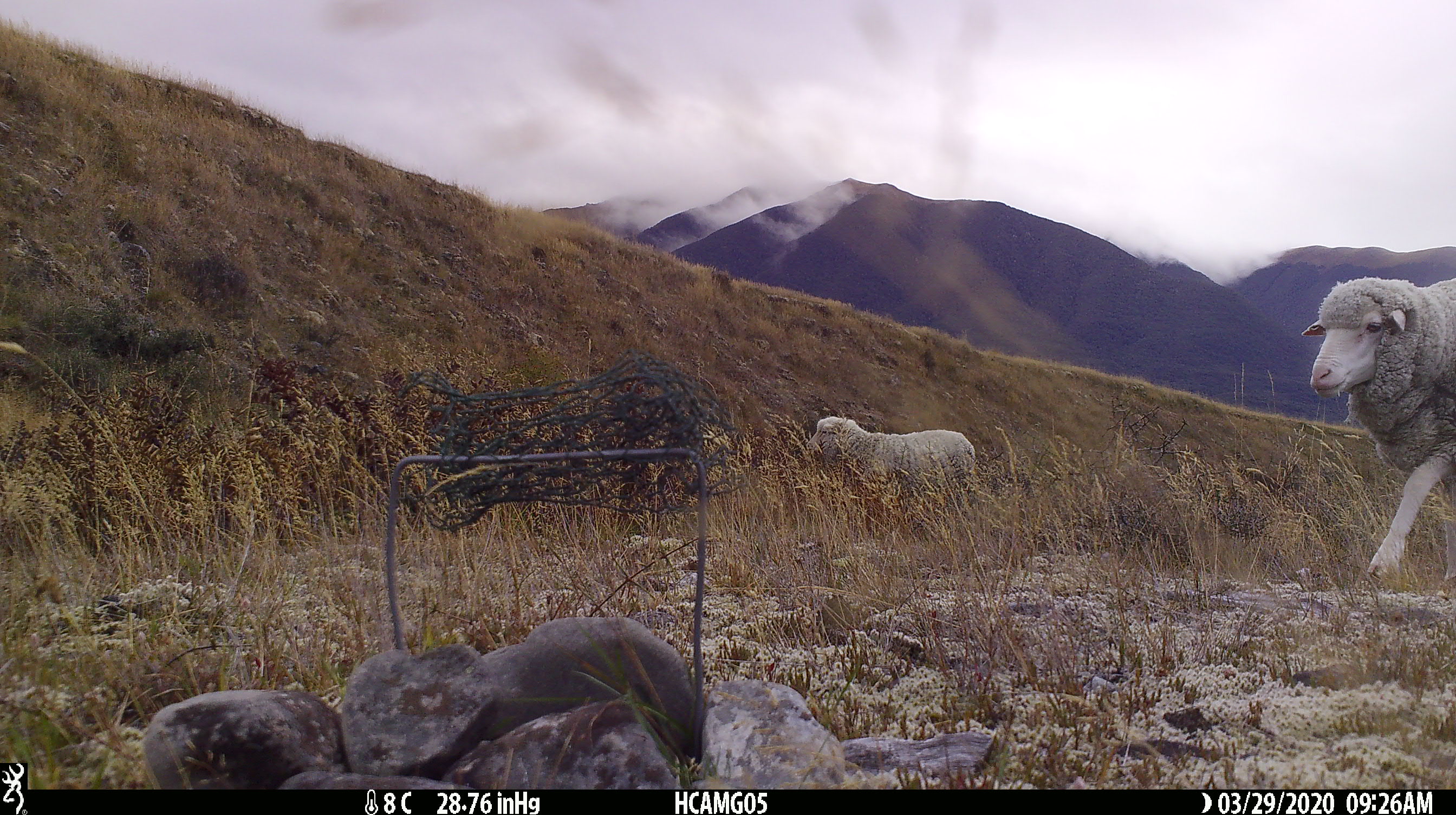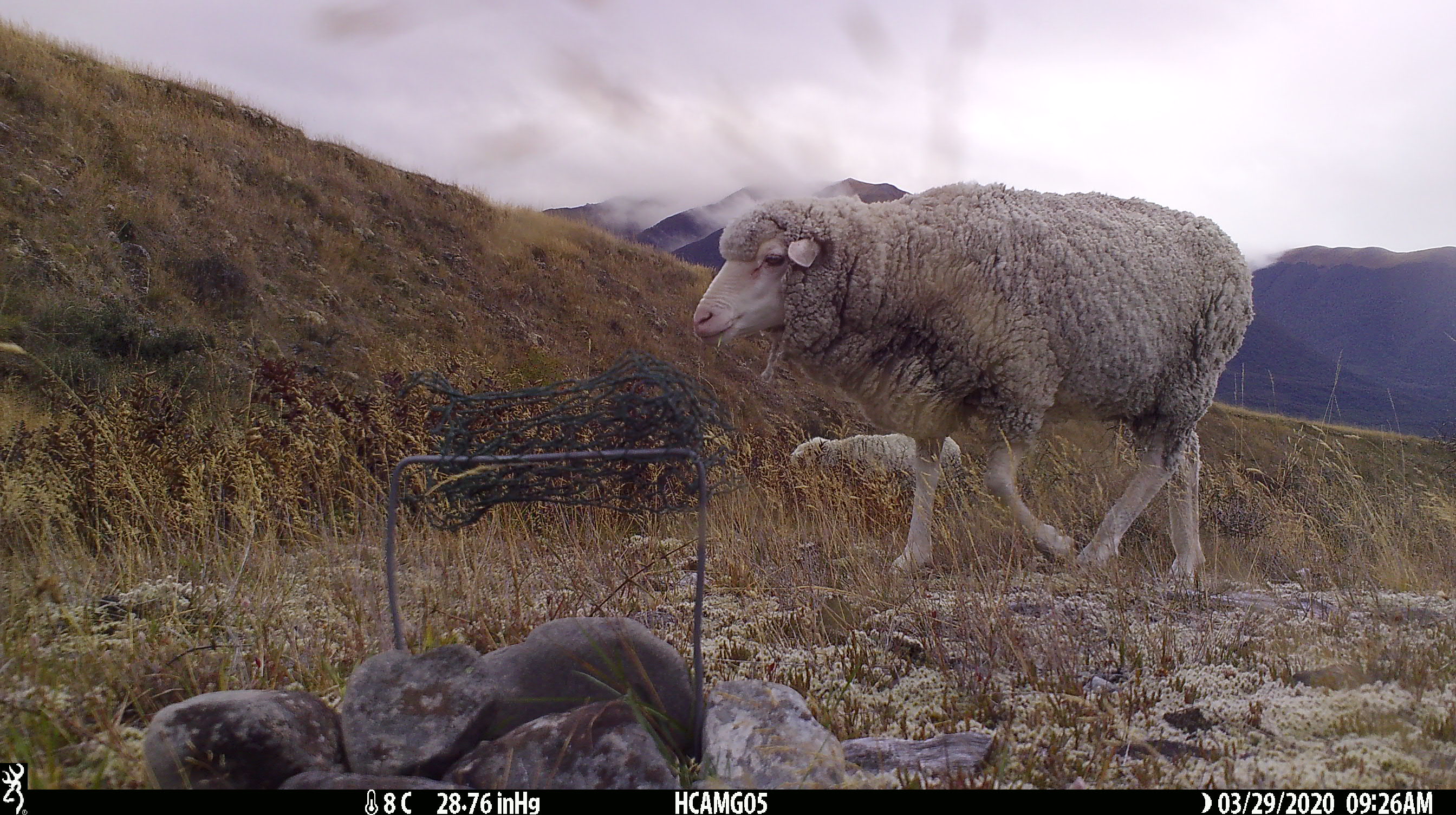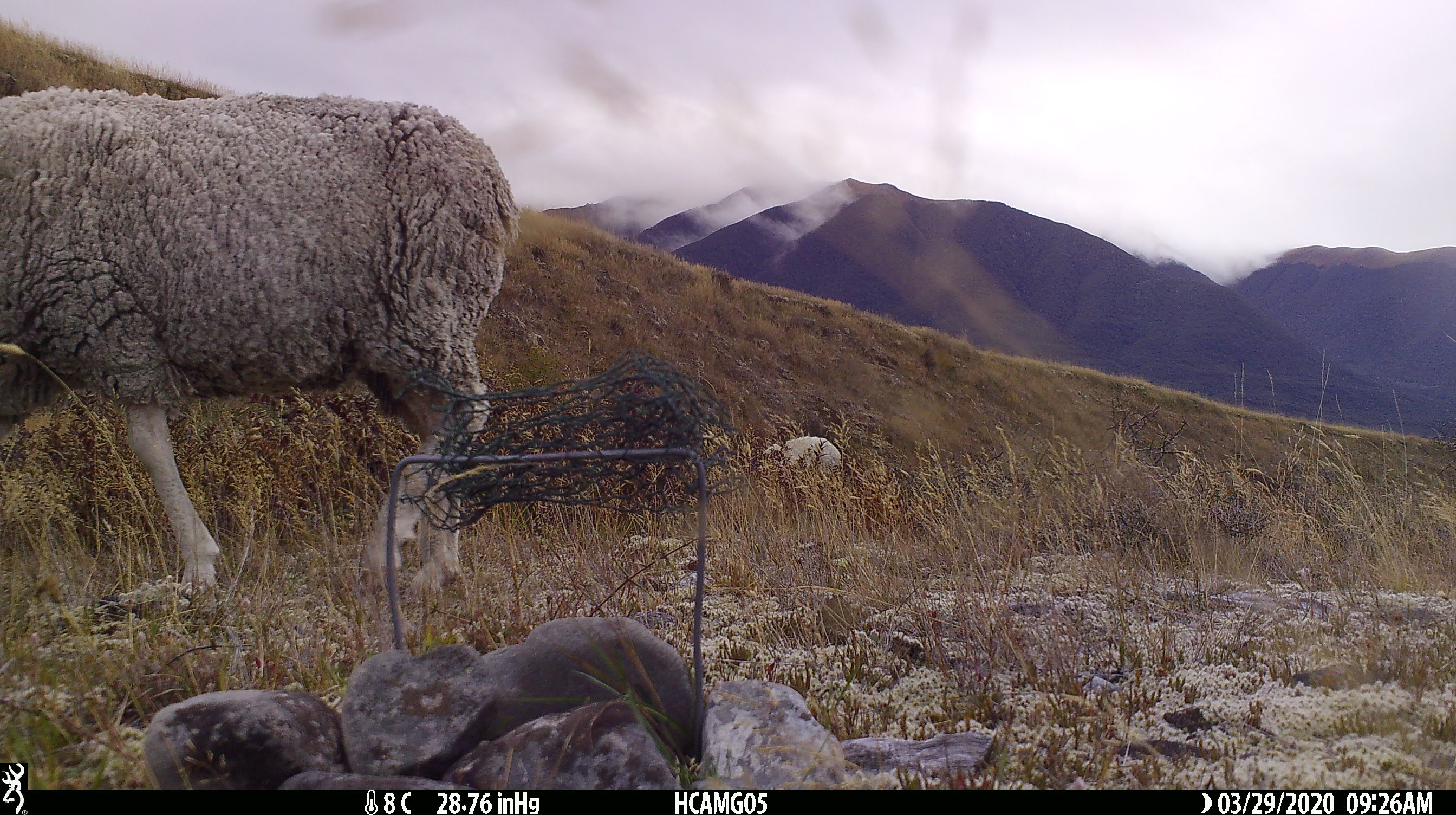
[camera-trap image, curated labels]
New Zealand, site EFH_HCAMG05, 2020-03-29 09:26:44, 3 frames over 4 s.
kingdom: Animalia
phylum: Chordata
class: Mammalia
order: Artiodactyla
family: Bovidae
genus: Ovis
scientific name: Ovis aries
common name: domestic sheep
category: sheep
Sheep (domestic sheep) (Ovis aries).